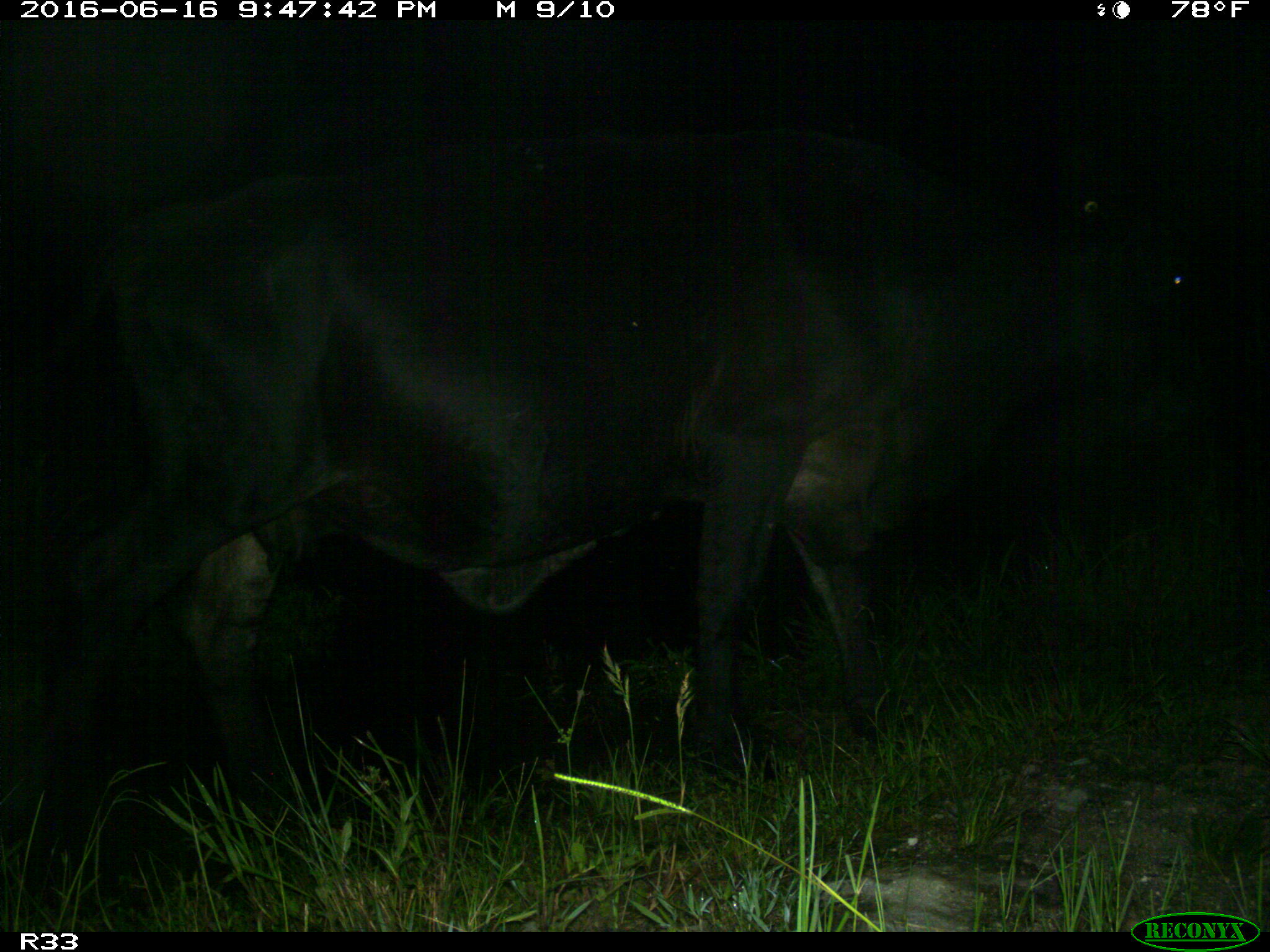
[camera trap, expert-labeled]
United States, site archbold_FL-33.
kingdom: Animalia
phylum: Chordata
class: Mammalia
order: Artiodactyla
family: Bovidae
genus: Bos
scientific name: Bos taurus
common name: domestic cow